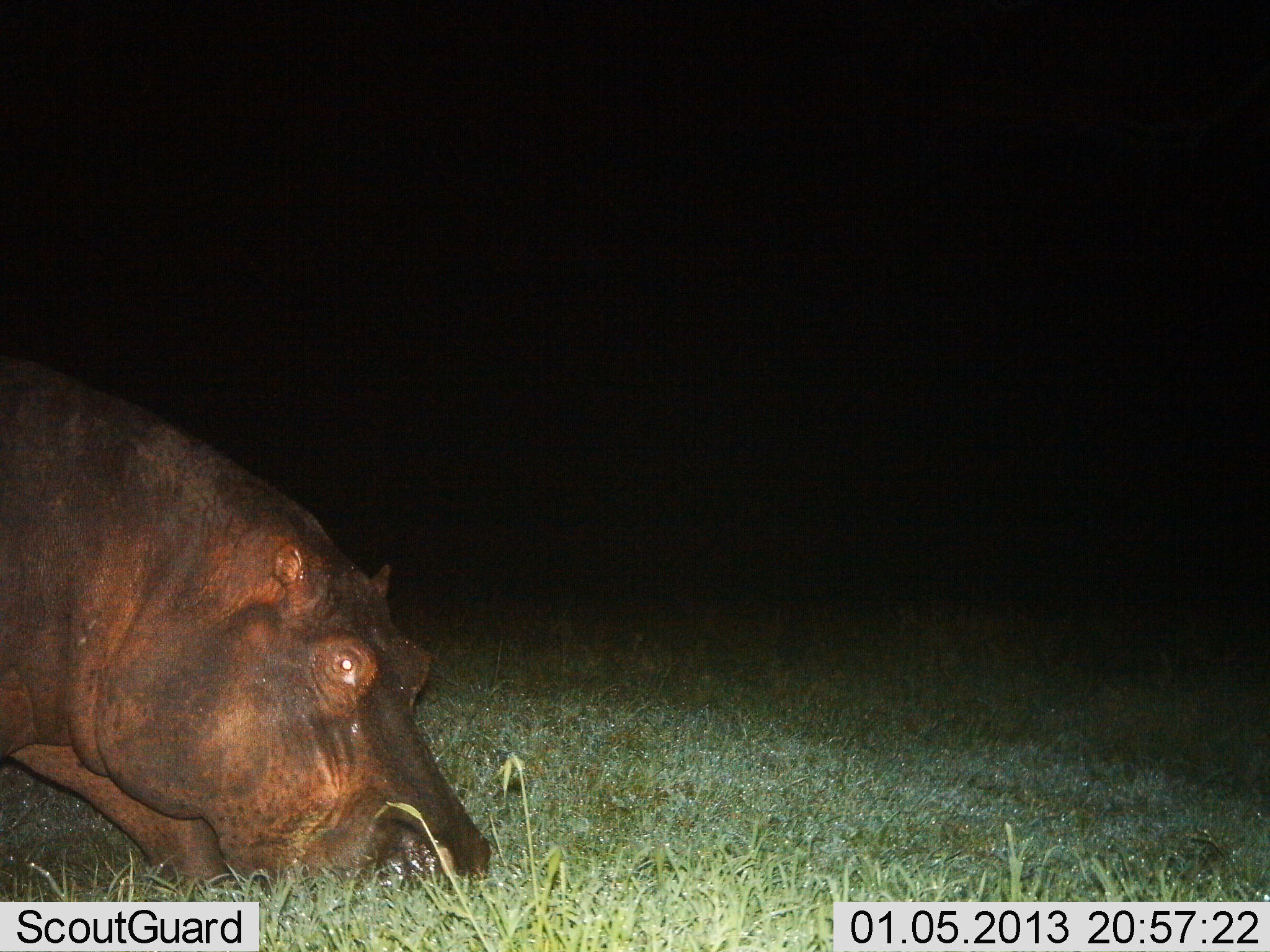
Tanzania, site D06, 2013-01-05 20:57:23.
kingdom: Animalia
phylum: Chordata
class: Mammalia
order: Artiodactyla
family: Hippopotamidae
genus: Hippopotamus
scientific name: Hippopotamus amphibius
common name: hippopotamus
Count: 1.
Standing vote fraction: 17%.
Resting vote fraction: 0%.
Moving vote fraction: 38%.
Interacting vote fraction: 0%.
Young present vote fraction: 0%.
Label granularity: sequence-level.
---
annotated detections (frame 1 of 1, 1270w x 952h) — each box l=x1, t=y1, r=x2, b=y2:
animal: l=0, t=363, r=493, b=902